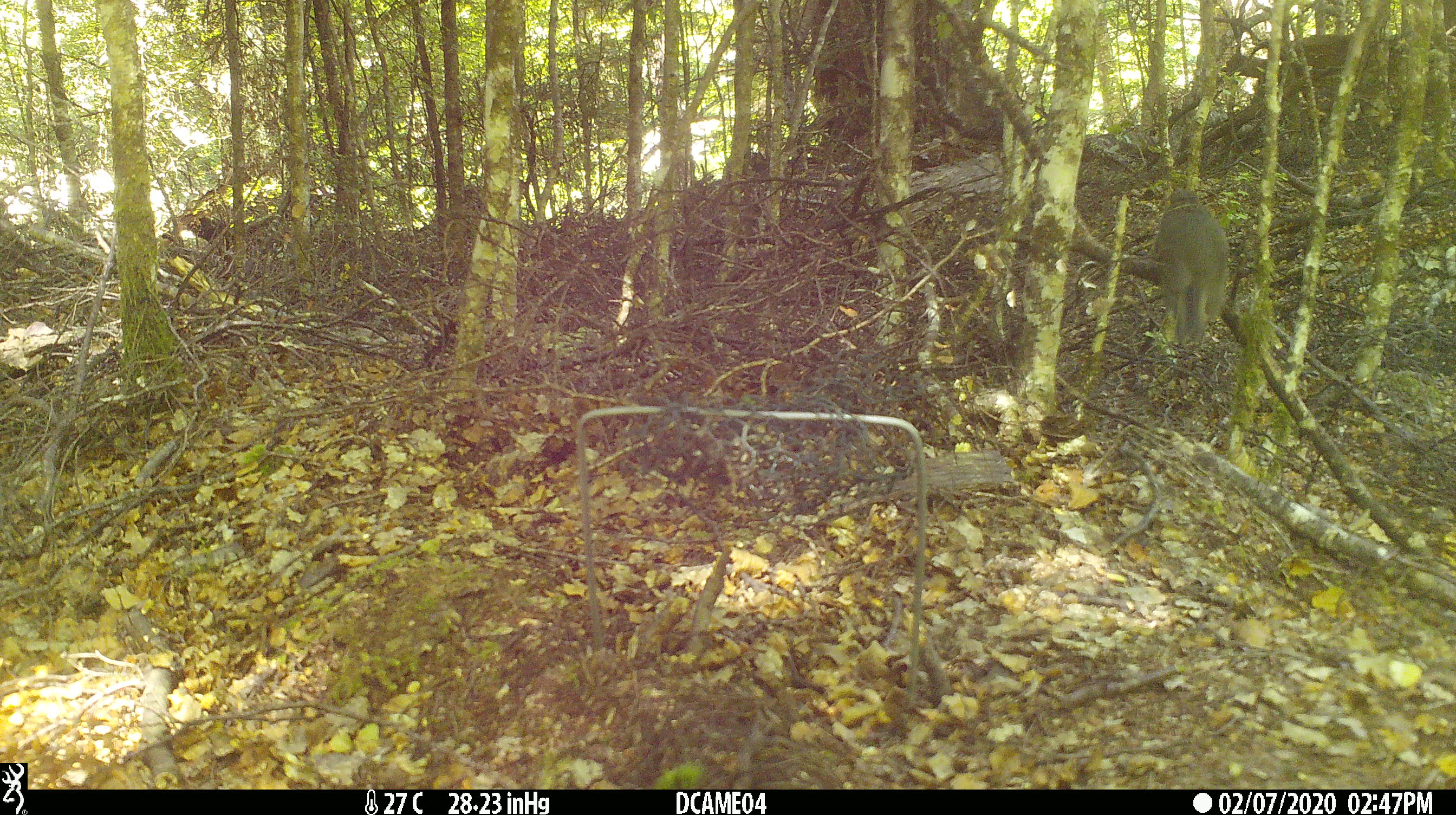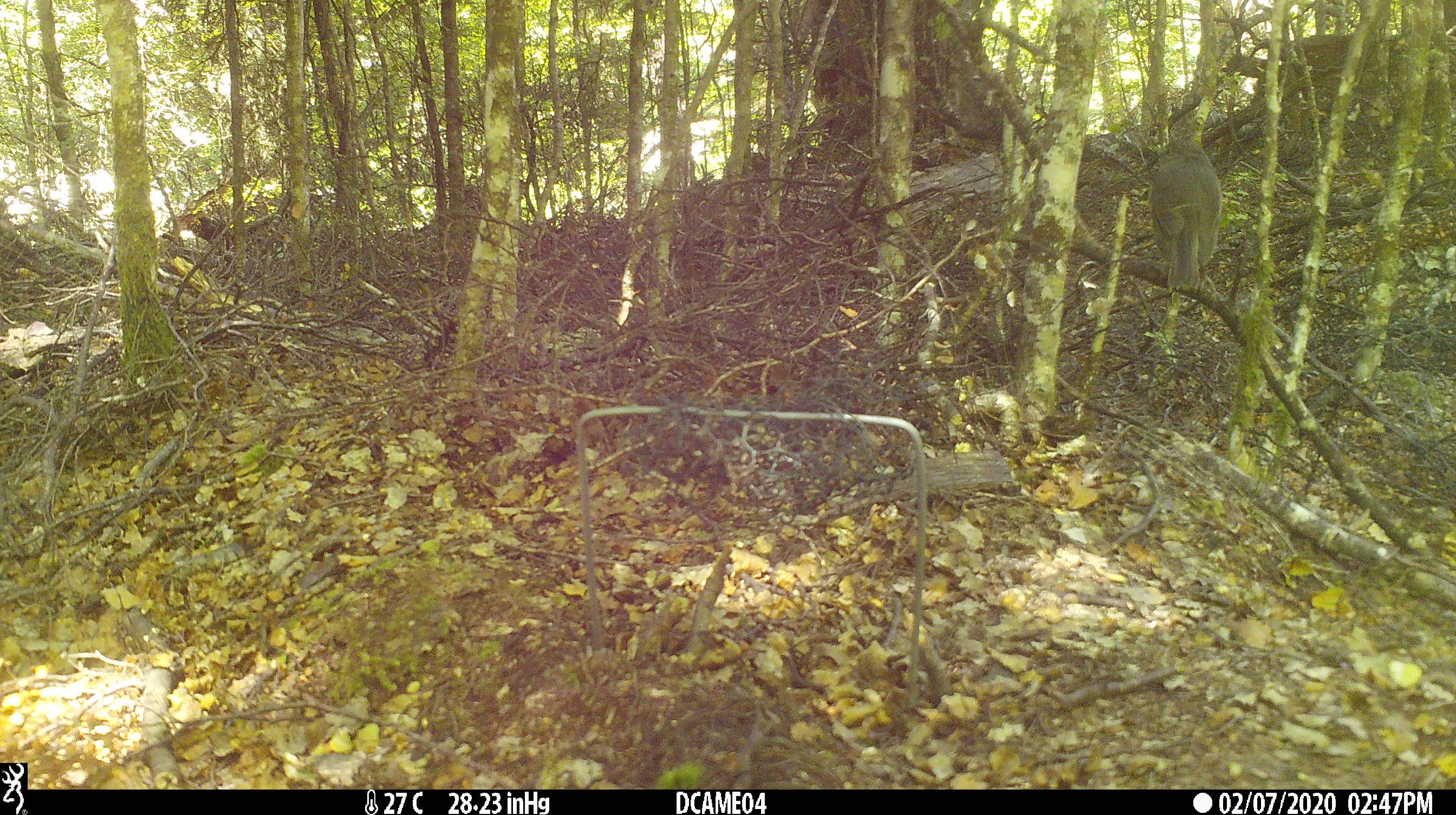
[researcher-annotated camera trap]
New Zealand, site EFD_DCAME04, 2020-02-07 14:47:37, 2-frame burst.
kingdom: Animalia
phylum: Chordata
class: Aves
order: Passeriformes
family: Petroicidae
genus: Petroica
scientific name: Petroica australis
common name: new zealand robin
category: robin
Robin (new zealand robin) (Petroica australis).